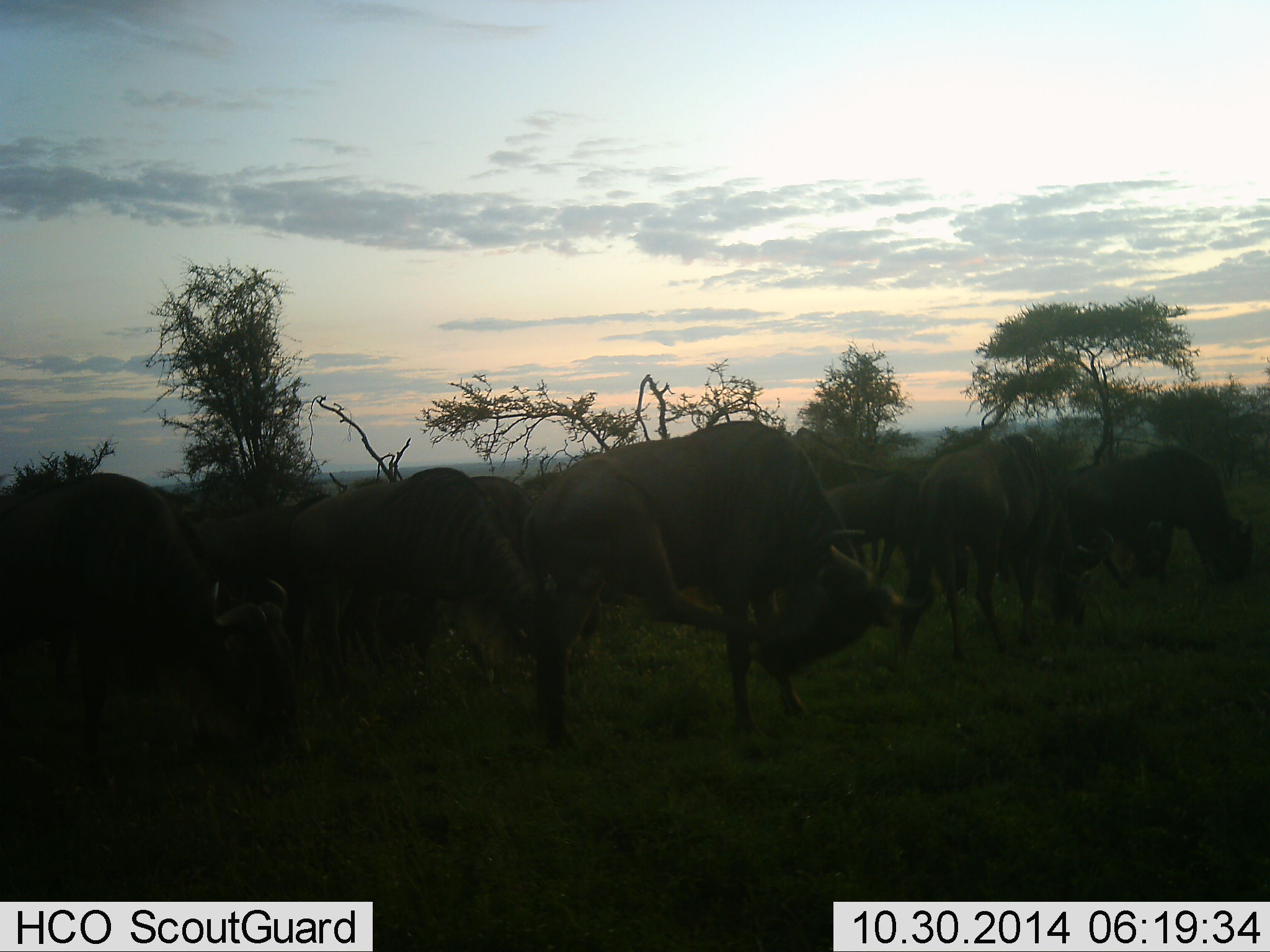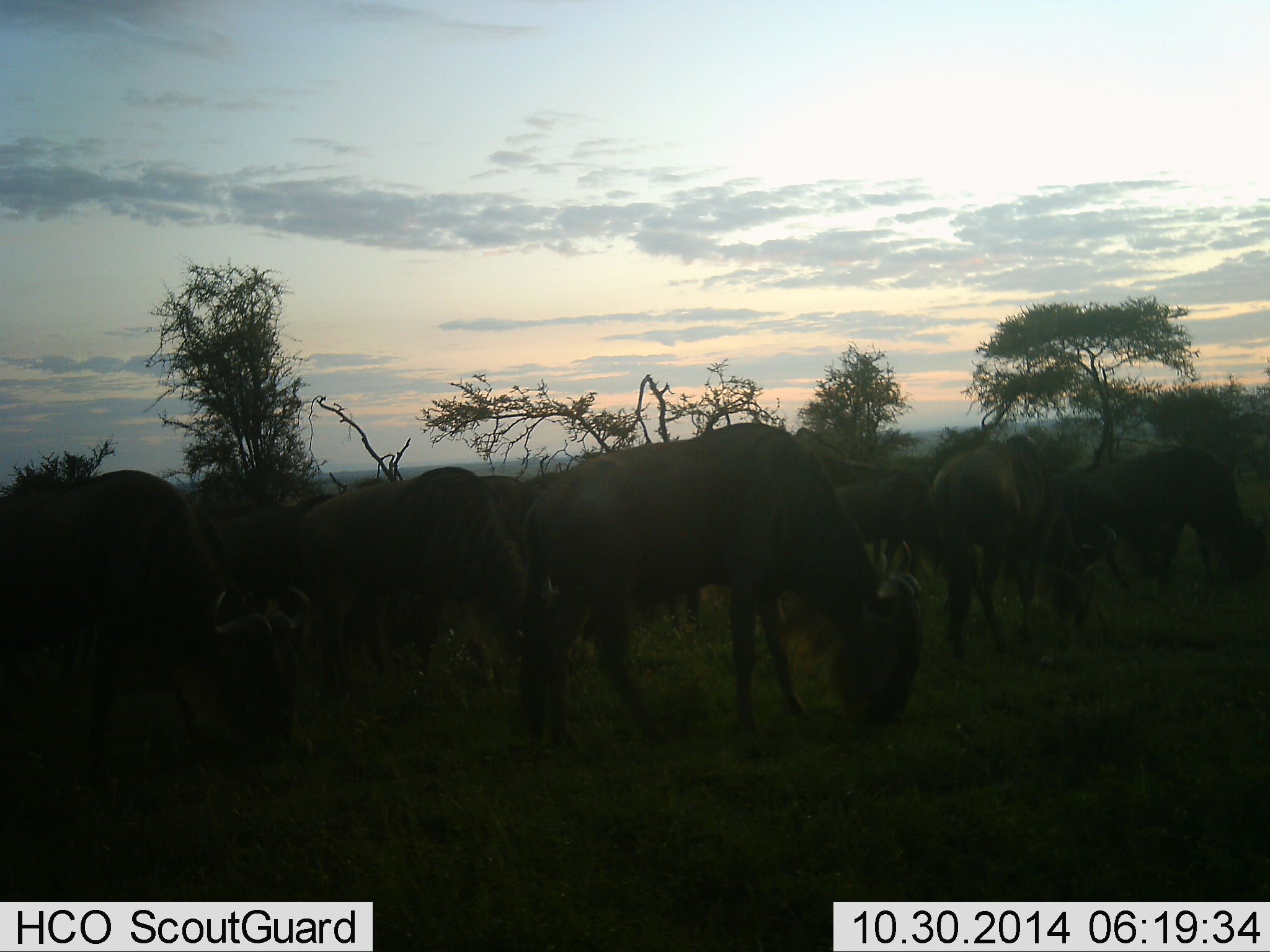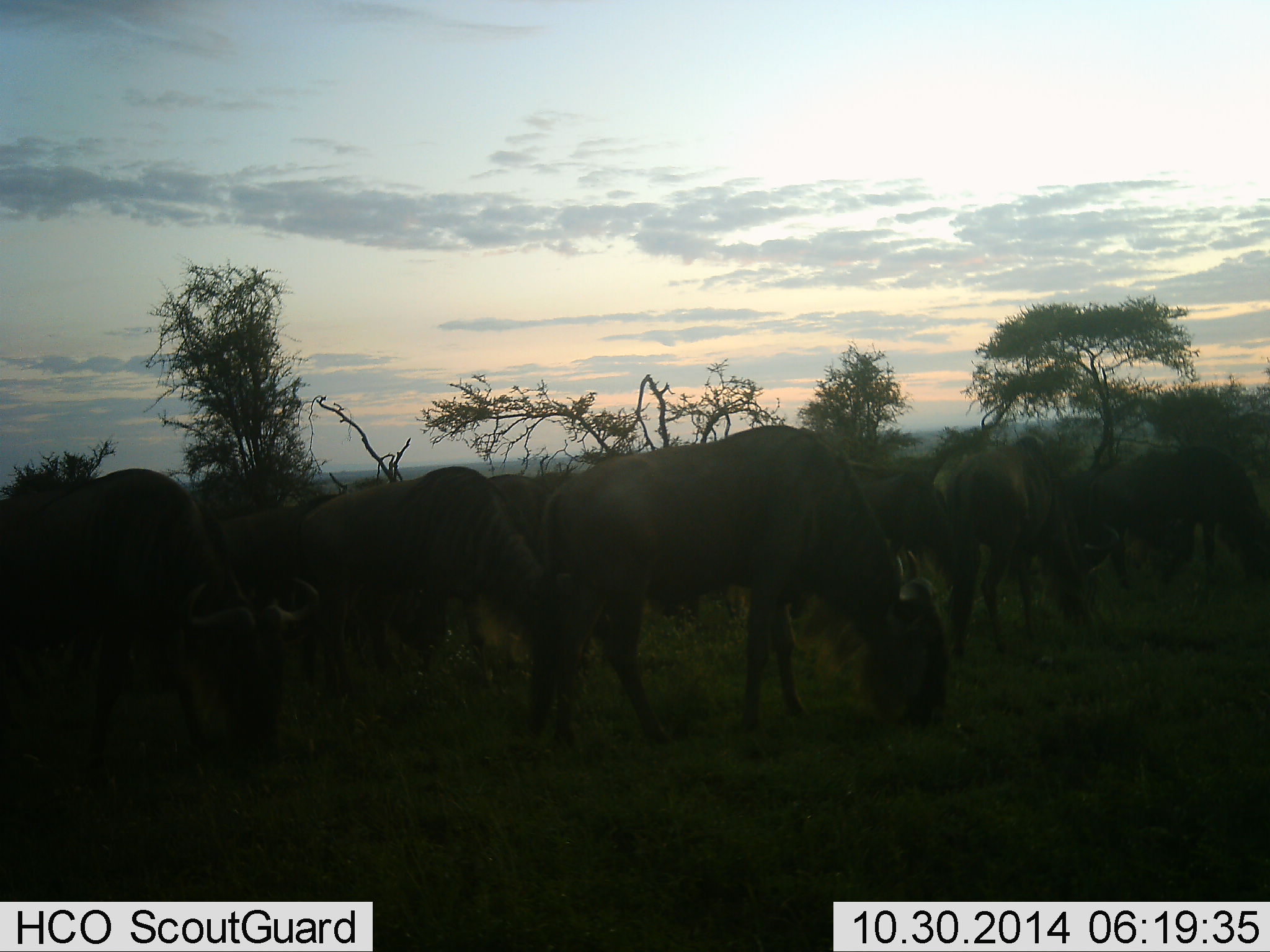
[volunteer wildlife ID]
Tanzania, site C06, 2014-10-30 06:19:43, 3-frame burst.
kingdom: Animalia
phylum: Chordata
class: Mammalia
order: Artiodactyla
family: Bovidae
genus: Connochaetes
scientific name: Connochaetes taurinus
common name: blue wildebeest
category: wildebeest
Wildebeest (blue wildebeest) (Connochaetes taurinus), count 11-50. Behavior (volunteer vote fractions): standing 60%, resting 10%, moving 0%, interacting 10%. Young present (vote fraction): 0%. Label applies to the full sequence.